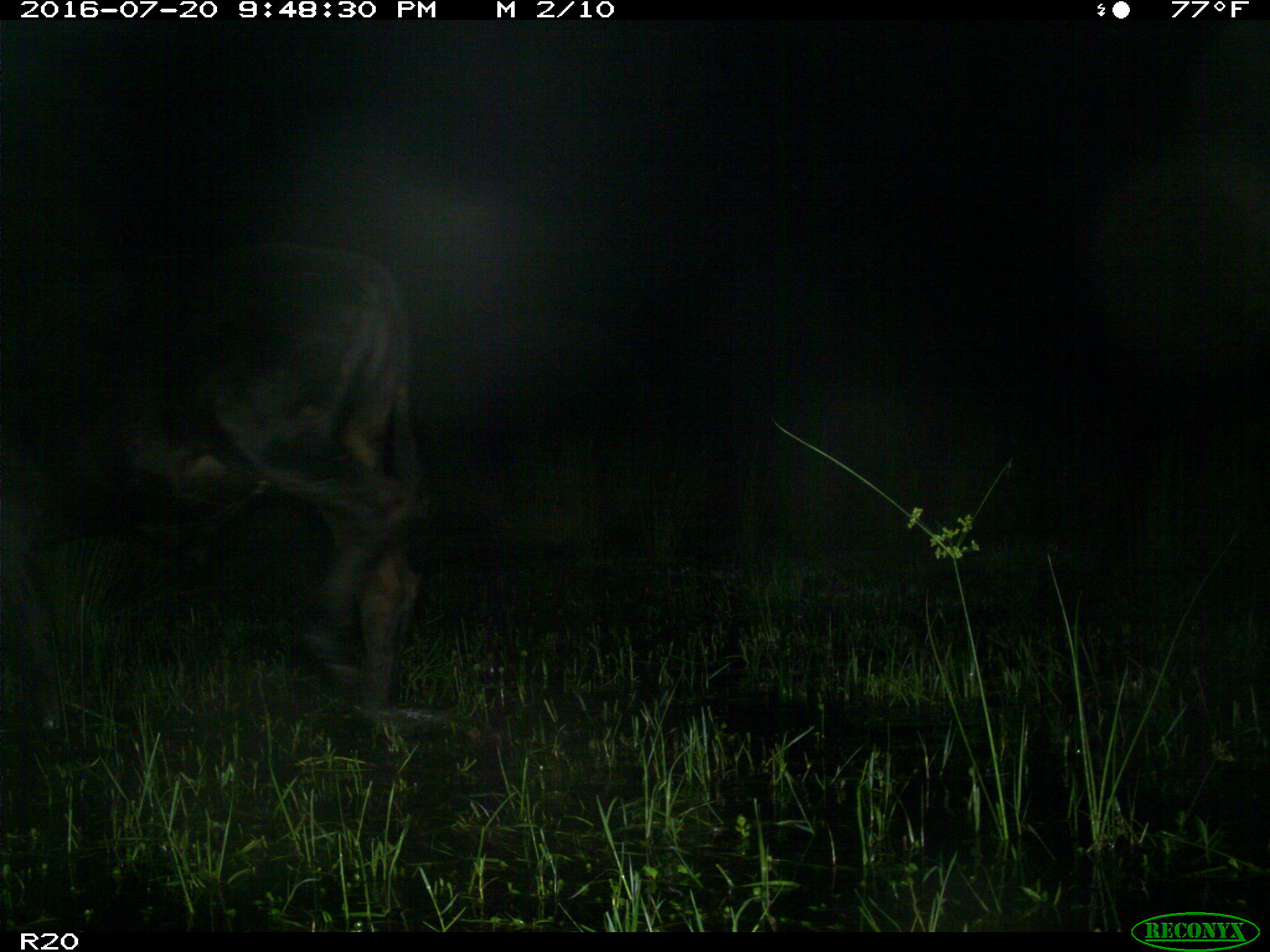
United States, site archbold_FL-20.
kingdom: Animalia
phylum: Chordata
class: Mammalia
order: Artiodactyla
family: Bovidae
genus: Bos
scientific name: Bos taurus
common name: domestic cow